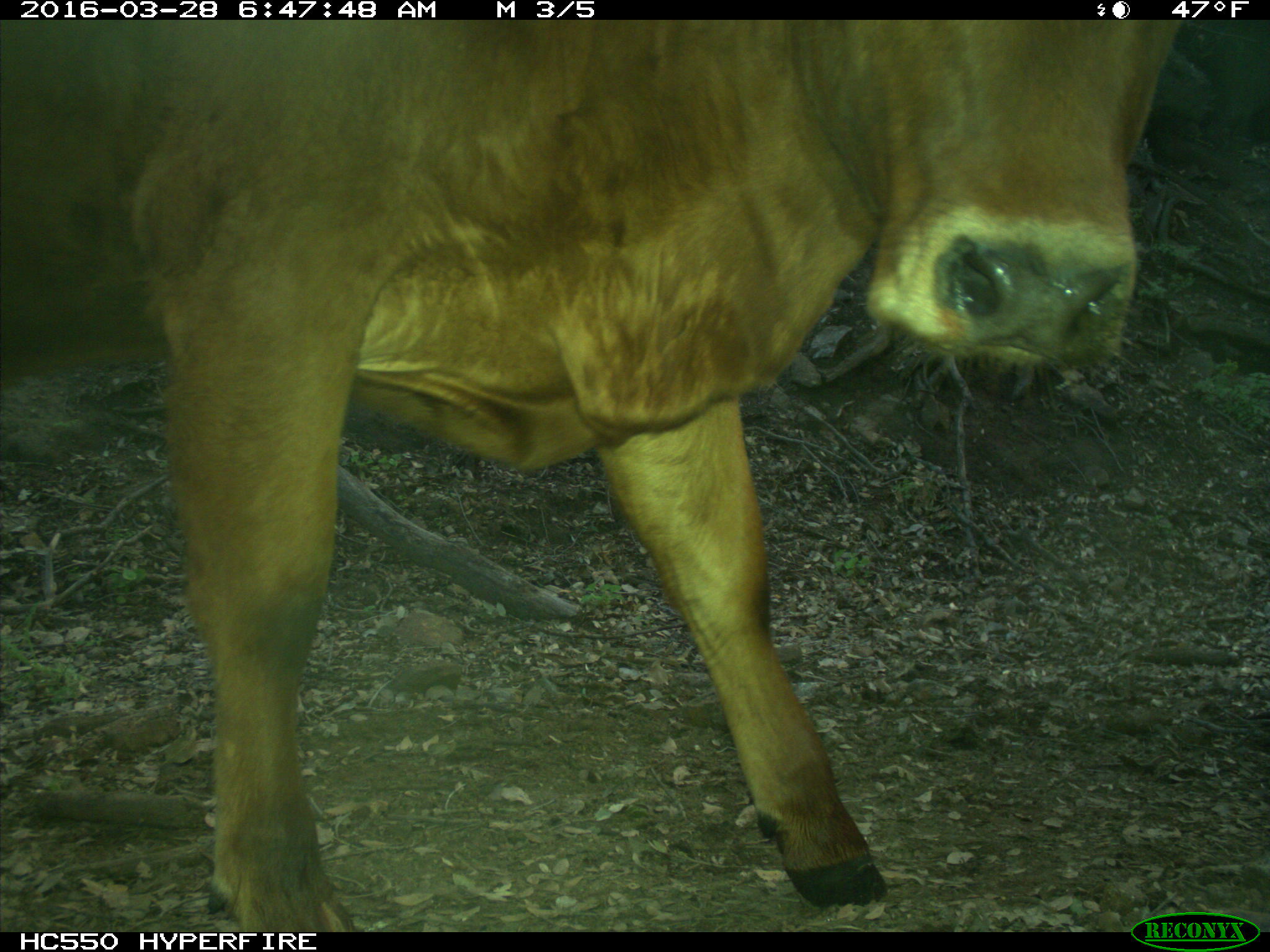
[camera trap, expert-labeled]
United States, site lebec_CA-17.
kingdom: Animalia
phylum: Chordata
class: Mammalia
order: Artiodactyla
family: Bovidae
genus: Bos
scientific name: Bos taurus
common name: domestic cow